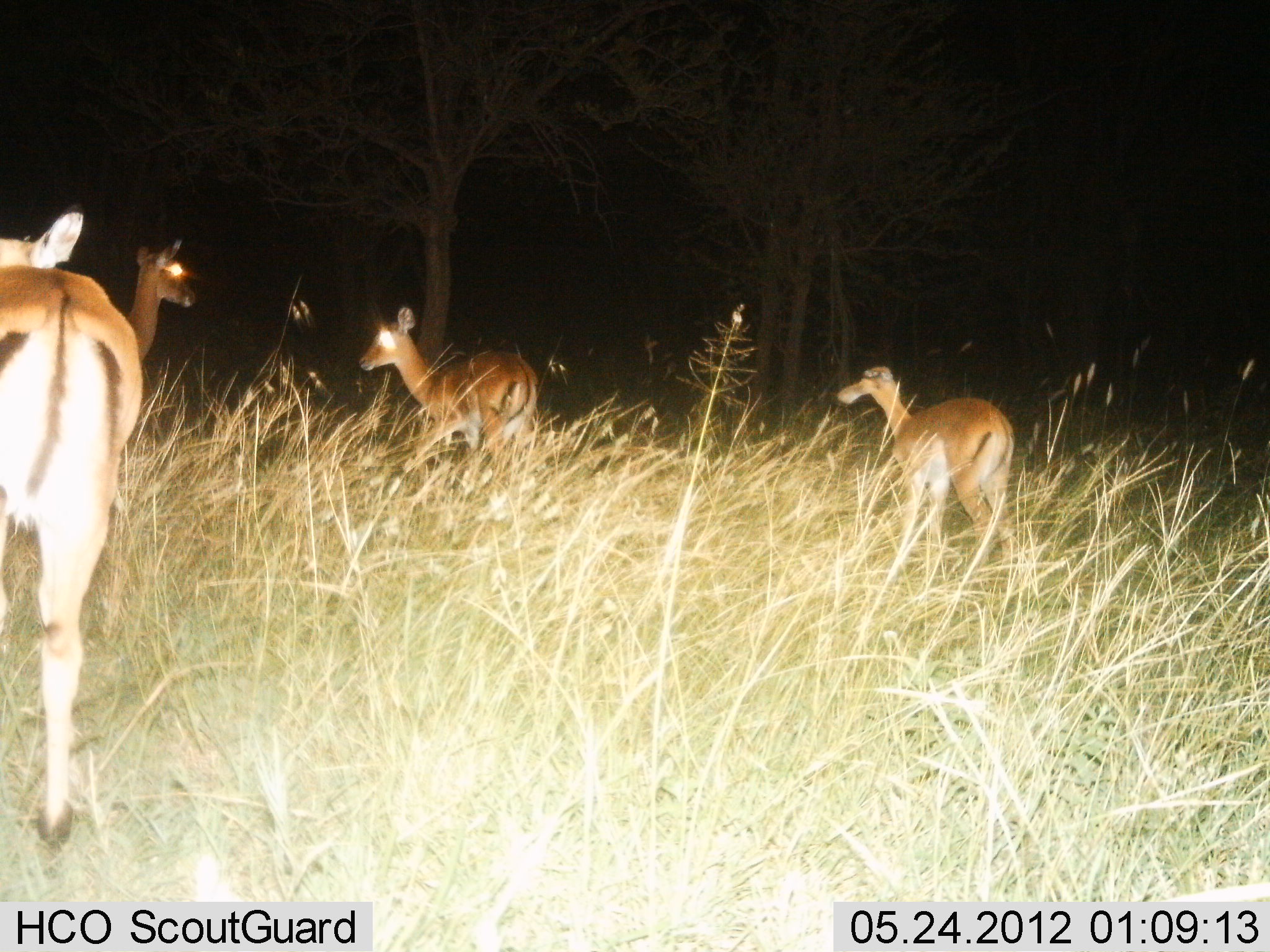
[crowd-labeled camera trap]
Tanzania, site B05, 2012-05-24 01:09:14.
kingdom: Animalia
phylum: Chordata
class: Mammalia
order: Artiodactyla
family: Bovidae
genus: Aepyceros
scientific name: Aepyceros melampus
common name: impala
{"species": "impala (Aepyceros melampus)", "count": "4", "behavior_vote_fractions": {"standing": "100%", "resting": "0%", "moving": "30%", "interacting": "0%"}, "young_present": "0%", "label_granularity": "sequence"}